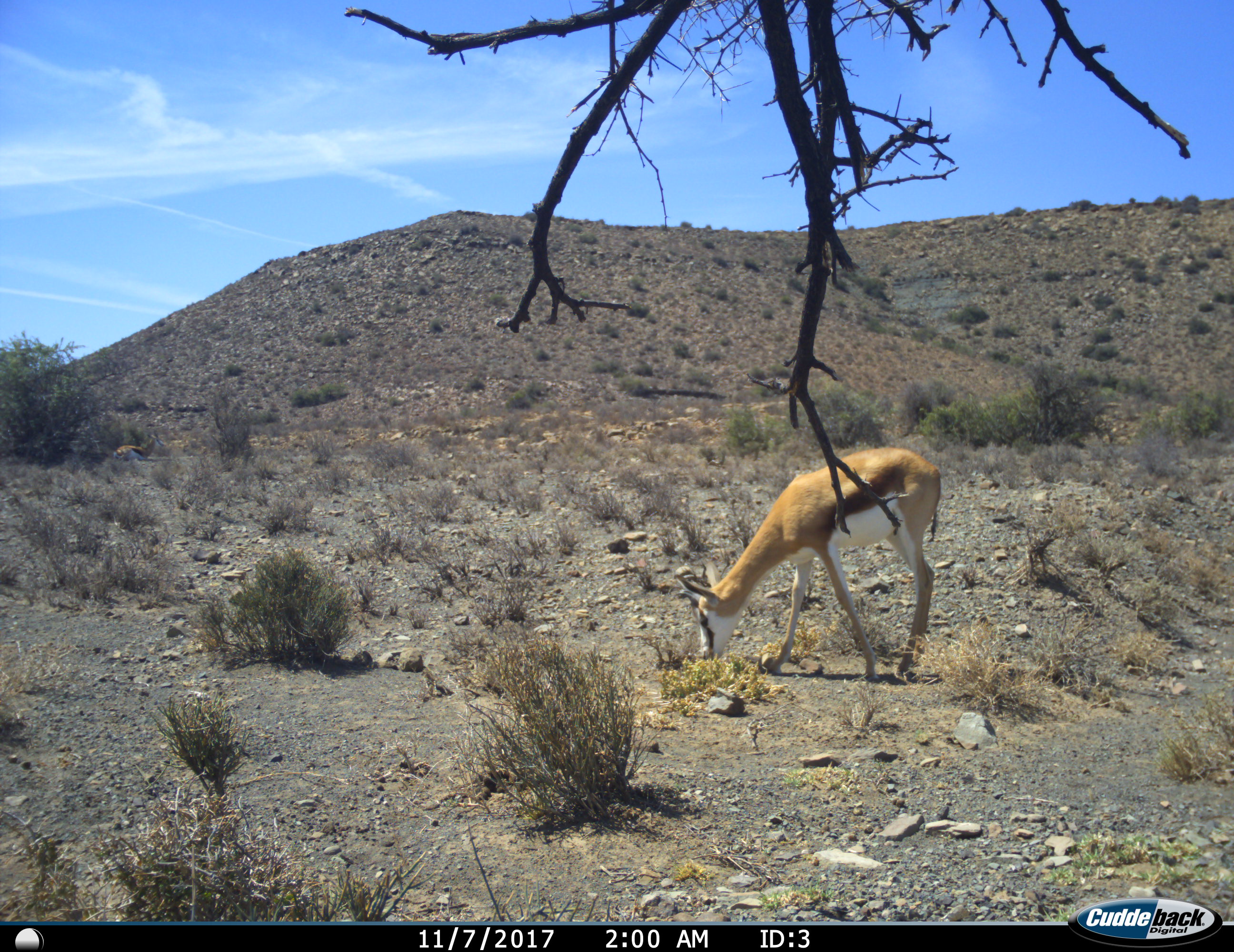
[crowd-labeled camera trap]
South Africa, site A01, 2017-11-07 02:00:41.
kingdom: Animalia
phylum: Chordata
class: Mammalia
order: Artiodactyla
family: Bovidae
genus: Antidorcas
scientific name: Antidorcas marsupialis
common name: springbok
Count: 1.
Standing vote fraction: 20%.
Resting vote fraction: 0%.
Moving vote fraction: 0%.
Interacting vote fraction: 0%.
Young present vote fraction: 0%.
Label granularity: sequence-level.